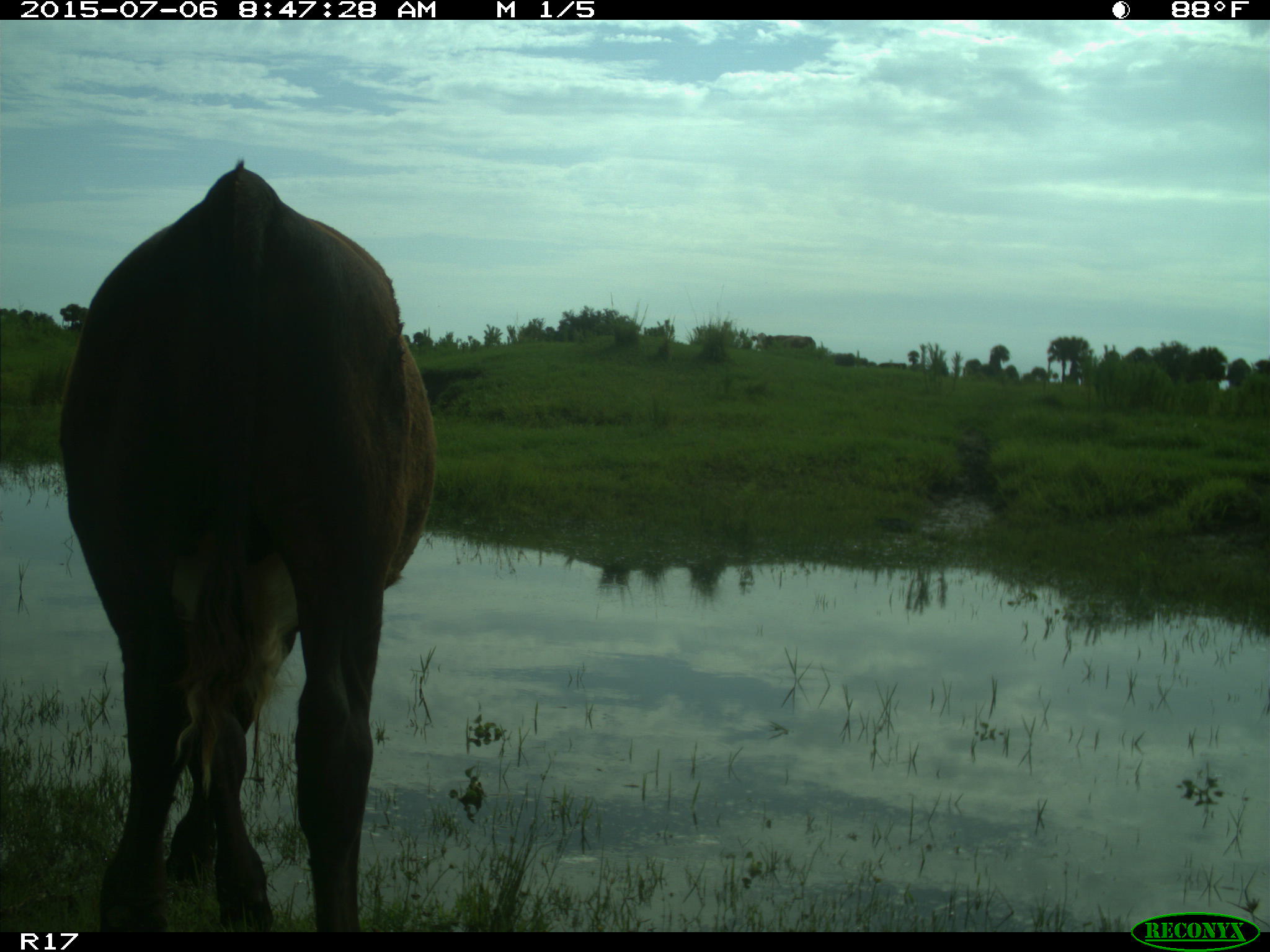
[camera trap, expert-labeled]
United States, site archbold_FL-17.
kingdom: Animalia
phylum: Chordata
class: Mammalia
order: Artiodactyla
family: Bovidae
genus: Bos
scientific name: Bos taurus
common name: domestic cow